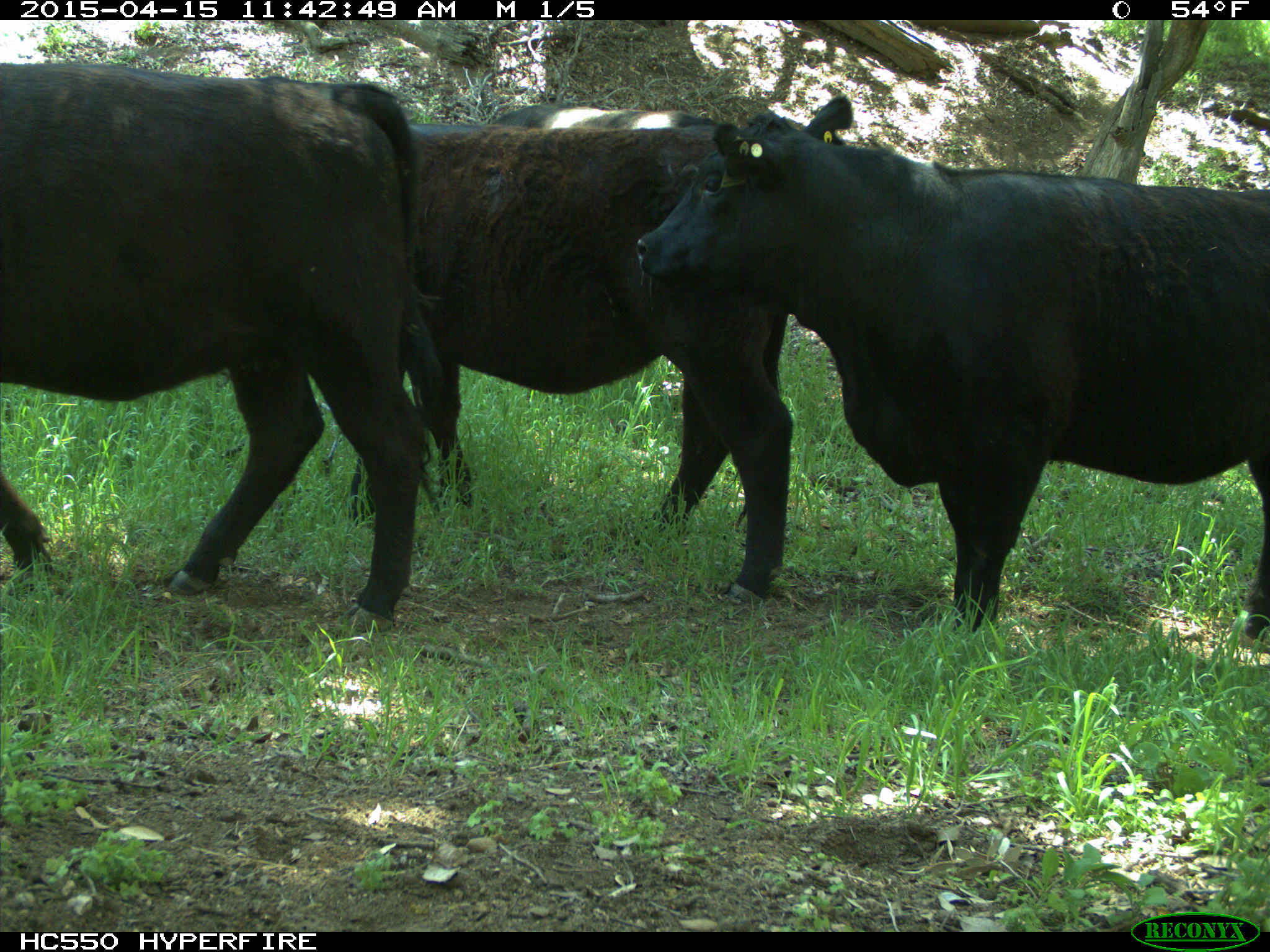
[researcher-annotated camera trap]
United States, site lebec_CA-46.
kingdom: Animalia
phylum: Chordata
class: Mammalia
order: Artiodactyla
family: Bovidae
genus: Bos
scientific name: Bos taurus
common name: domestic cow